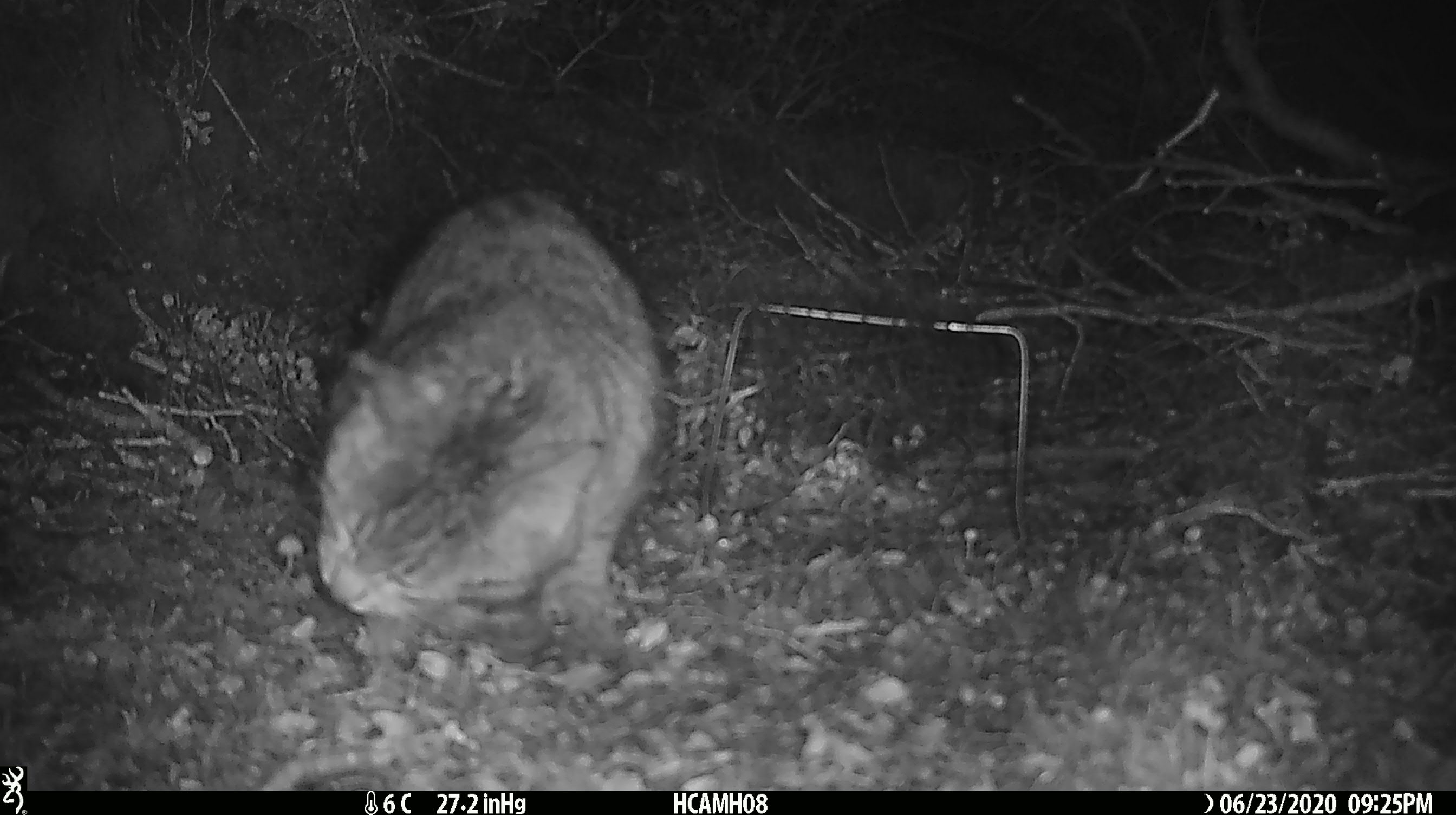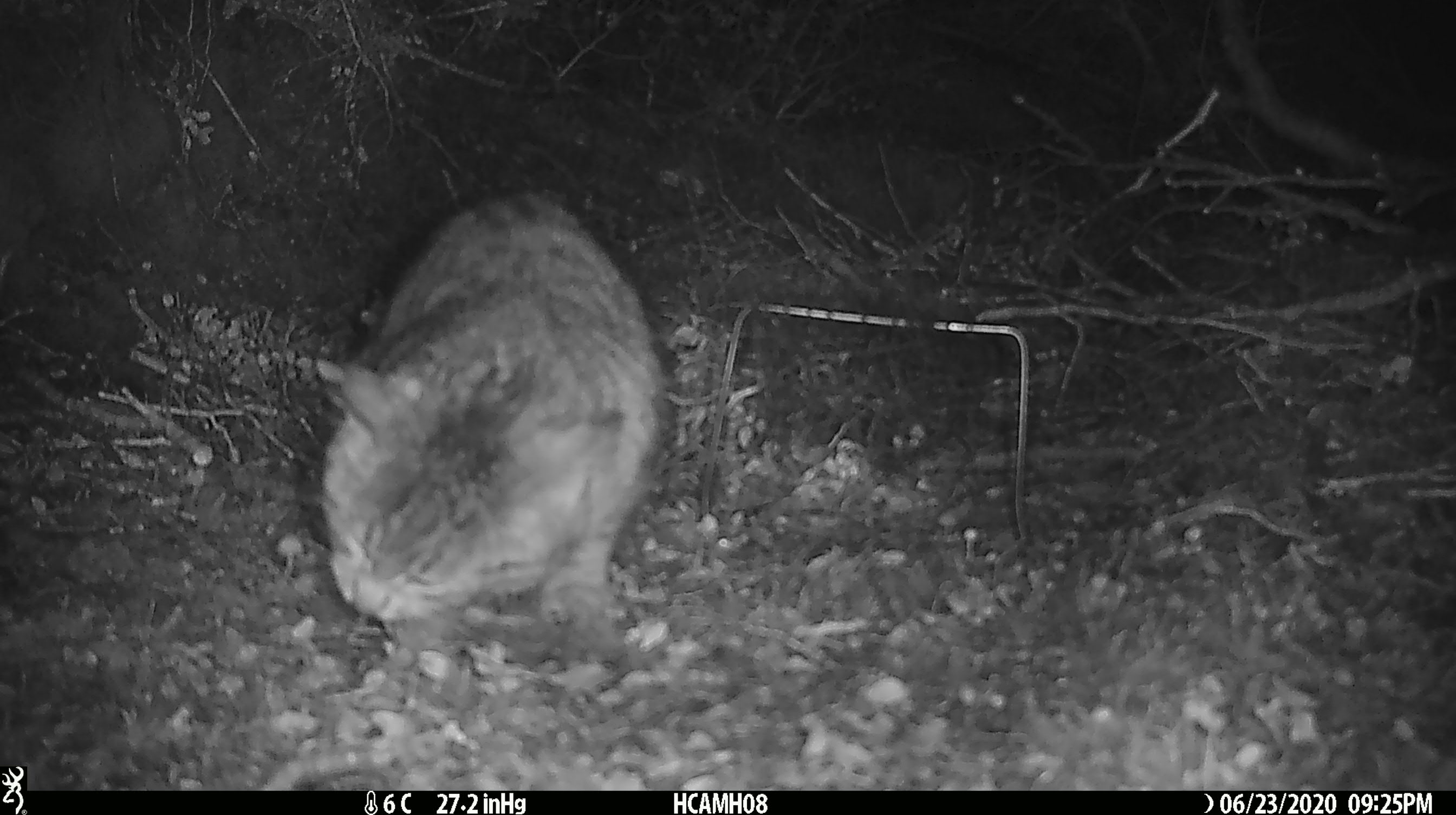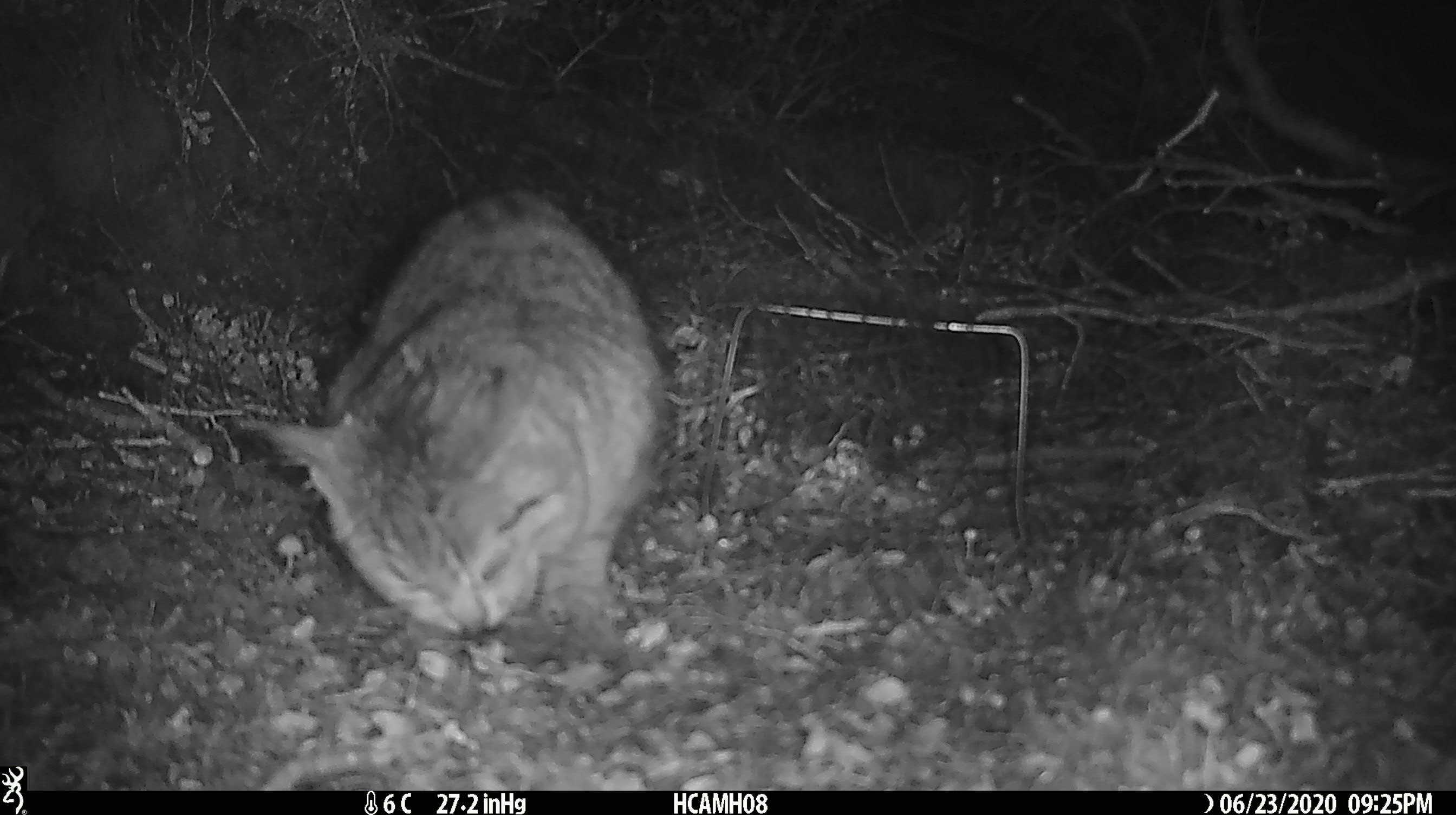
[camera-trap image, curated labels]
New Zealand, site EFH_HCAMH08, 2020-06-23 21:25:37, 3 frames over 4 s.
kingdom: Animalia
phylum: Chordata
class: Mammalia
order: Carnivora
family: Felidae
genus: Felis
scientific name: Felis catus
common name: domestic cat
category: cat